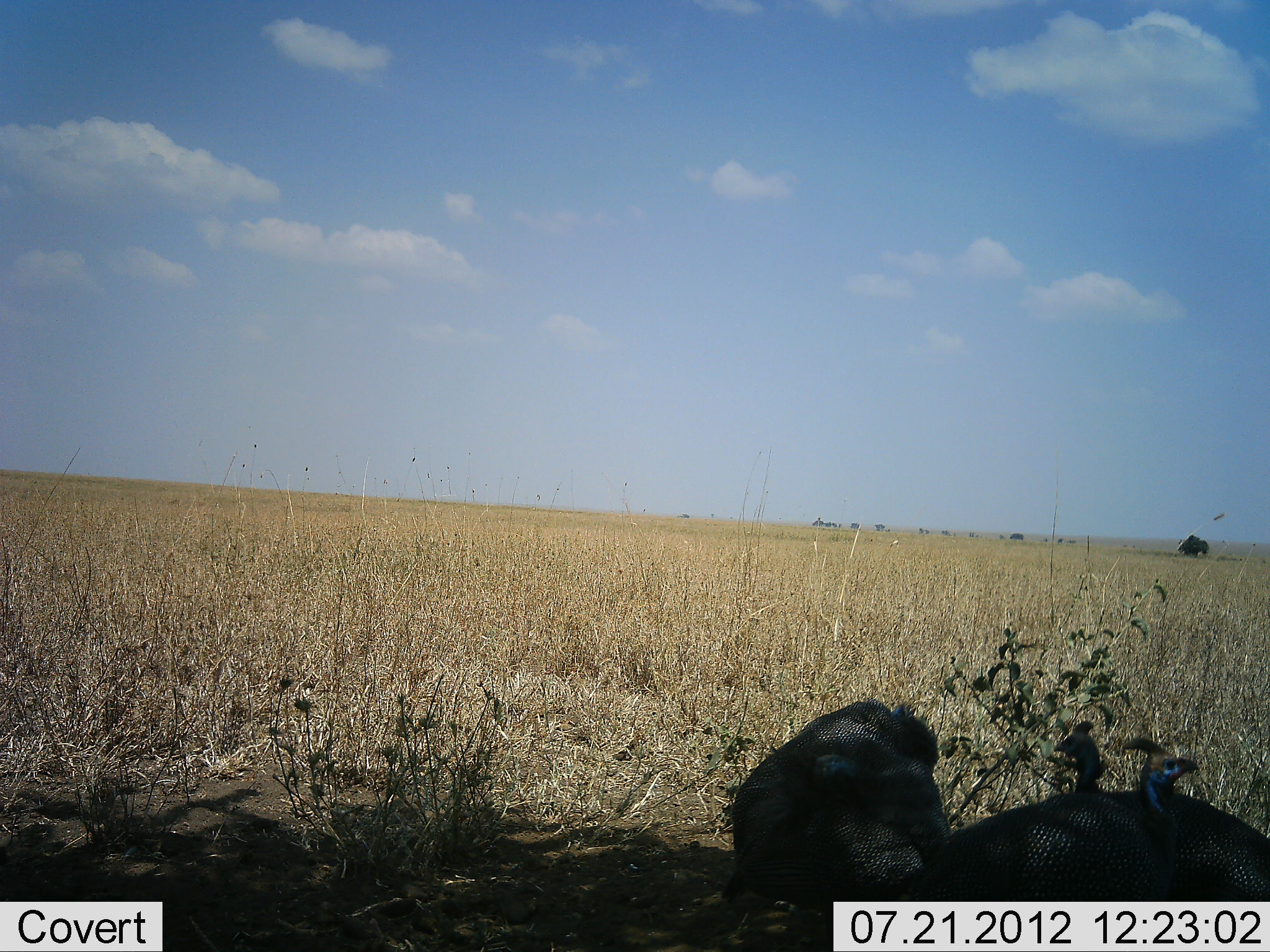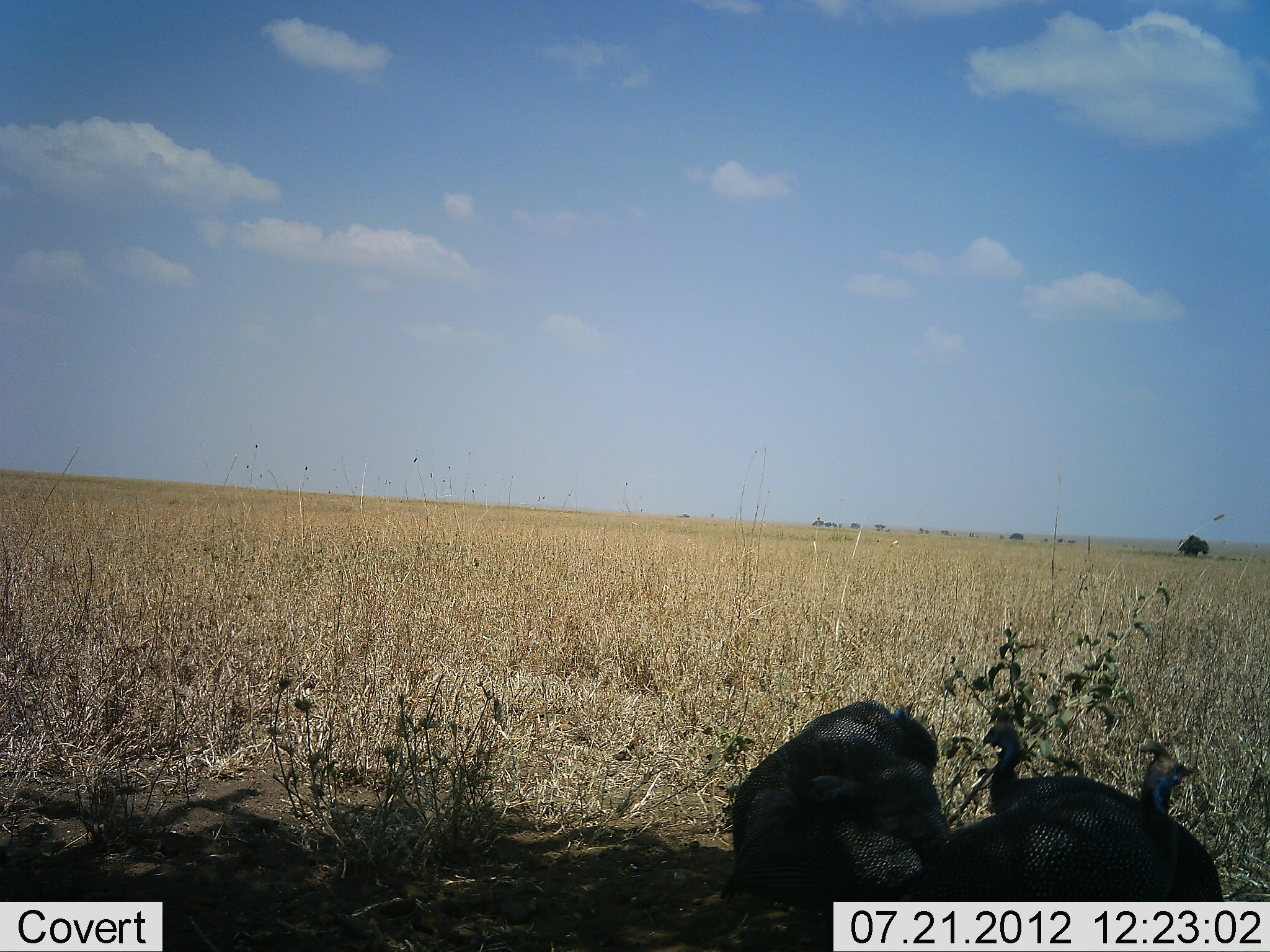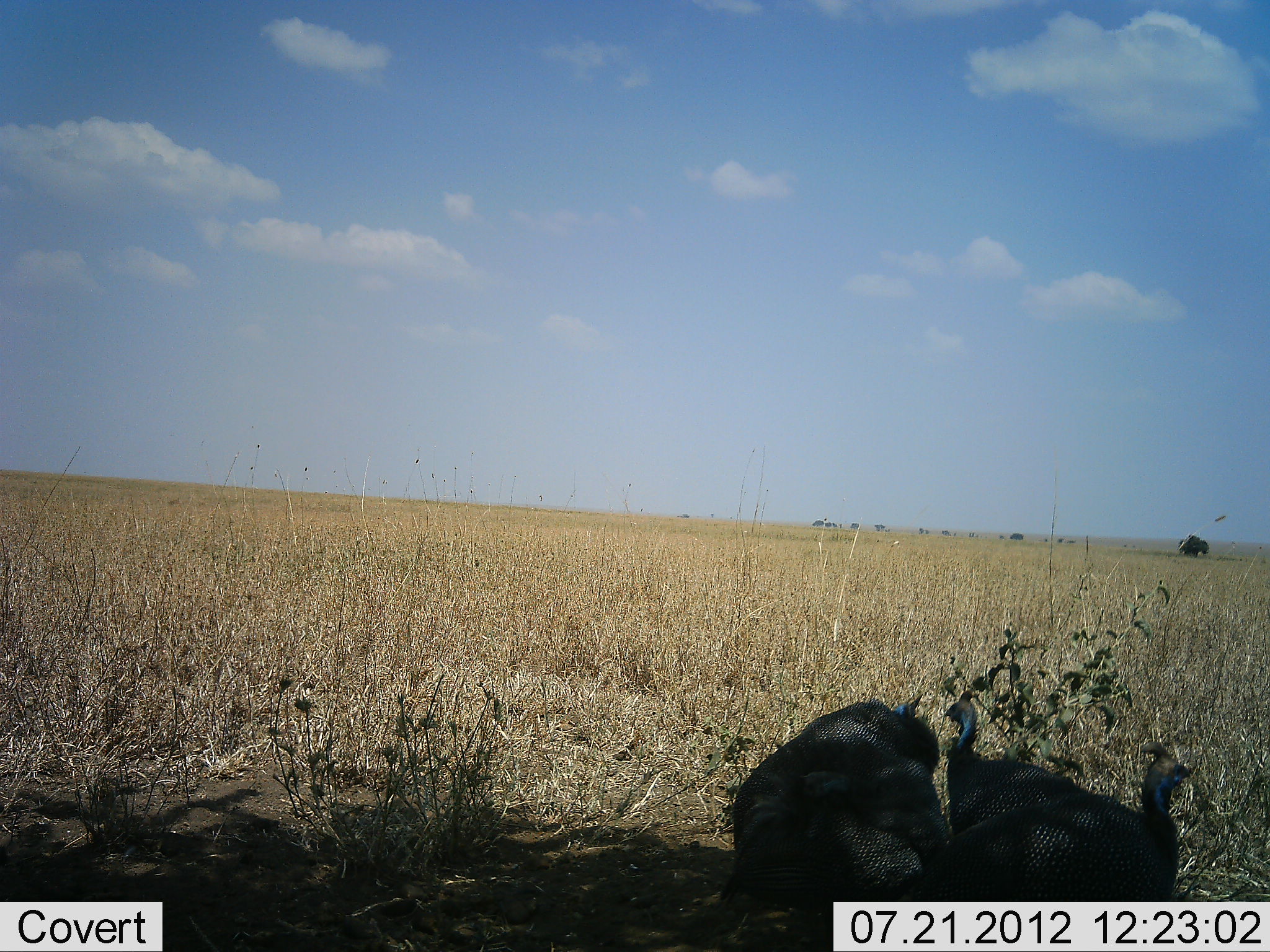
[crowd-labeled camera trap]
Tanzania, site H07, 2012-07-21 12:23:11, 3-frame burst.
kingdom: Animalia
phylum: Chordata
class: Aves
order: Galliformes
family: Numididae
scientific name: Numididae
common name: guinea fowl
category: guineafowl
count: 3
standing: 91%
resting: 9%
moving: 64%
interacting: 0%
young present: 0%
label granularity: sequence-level